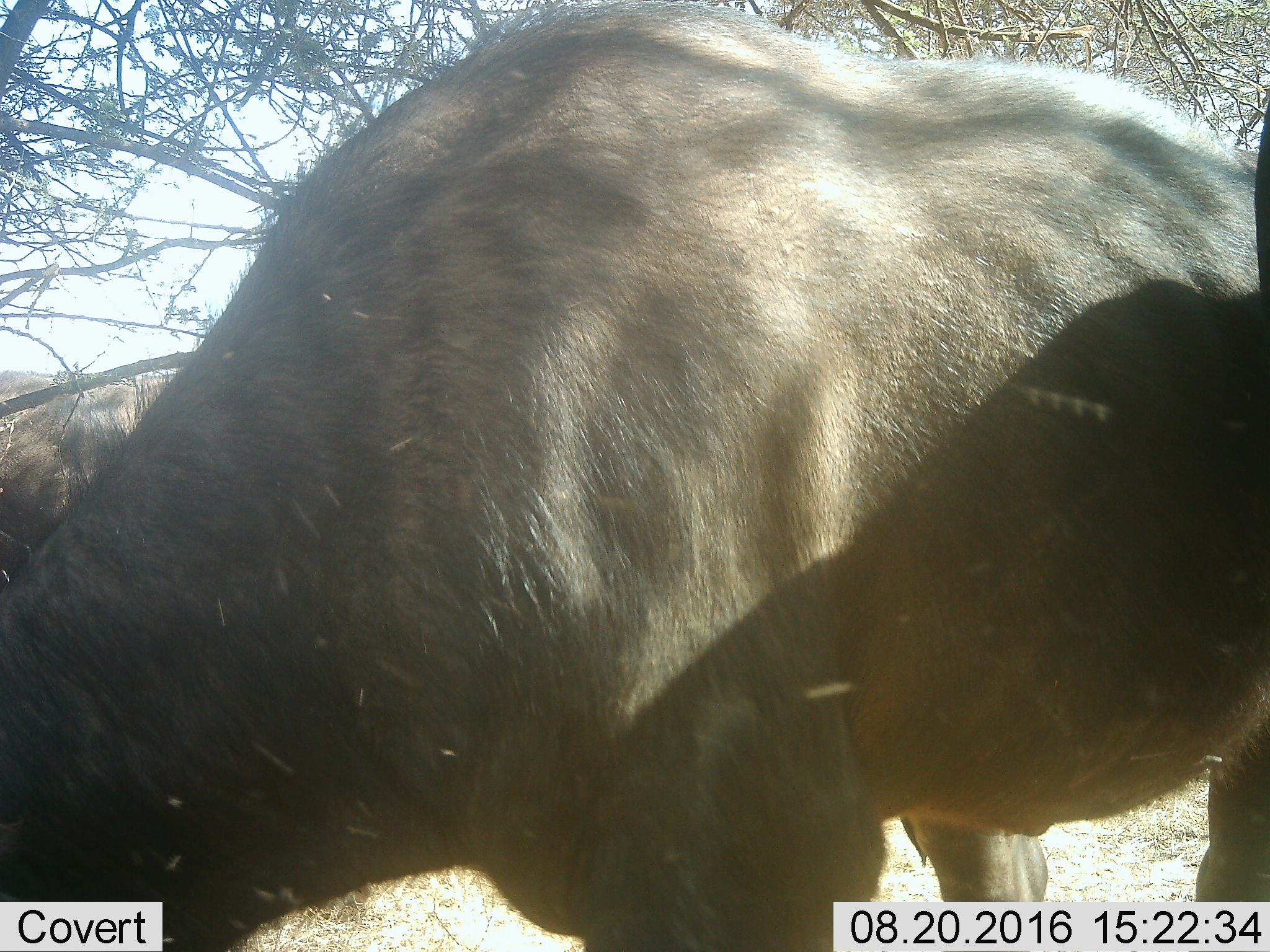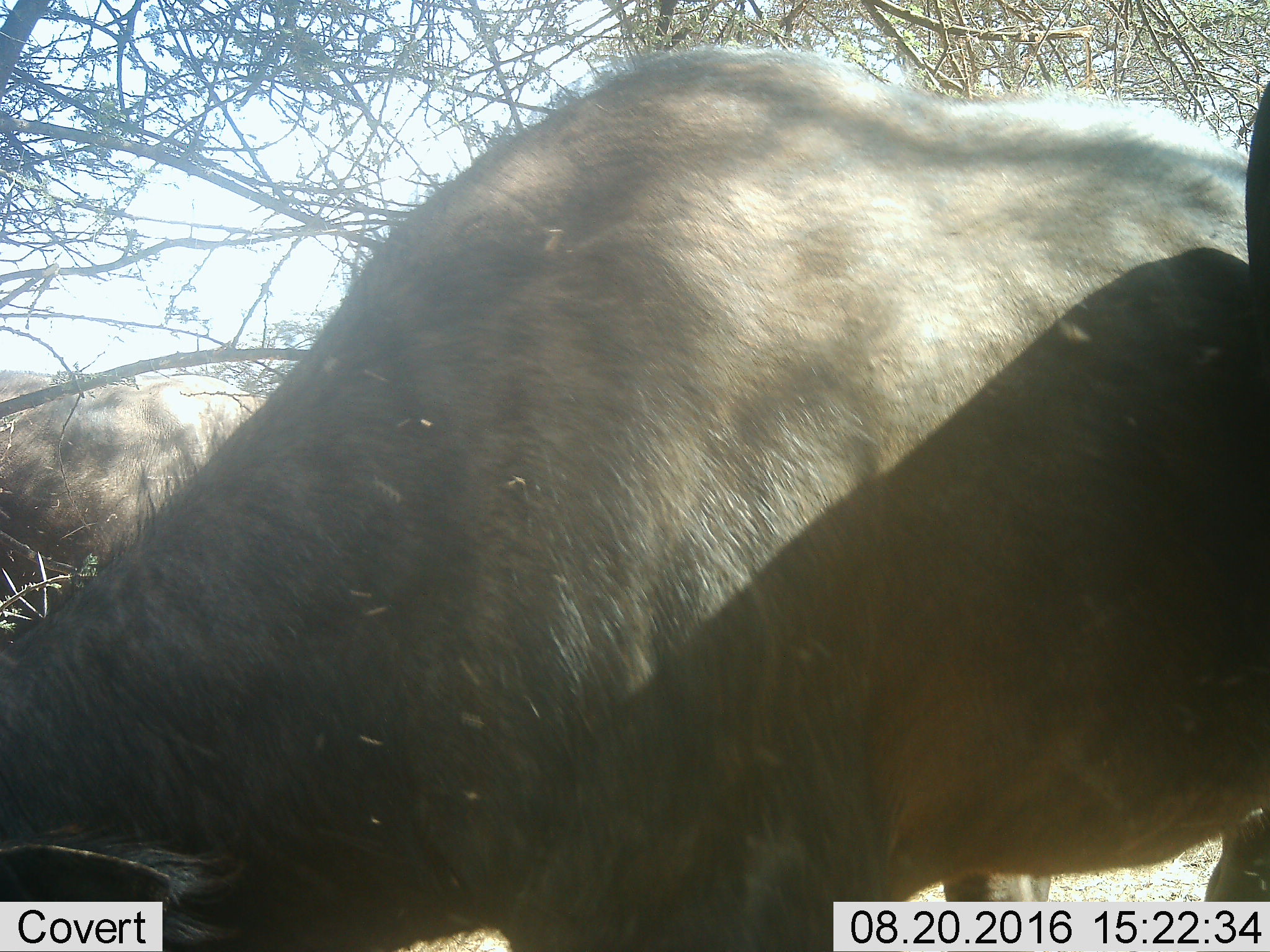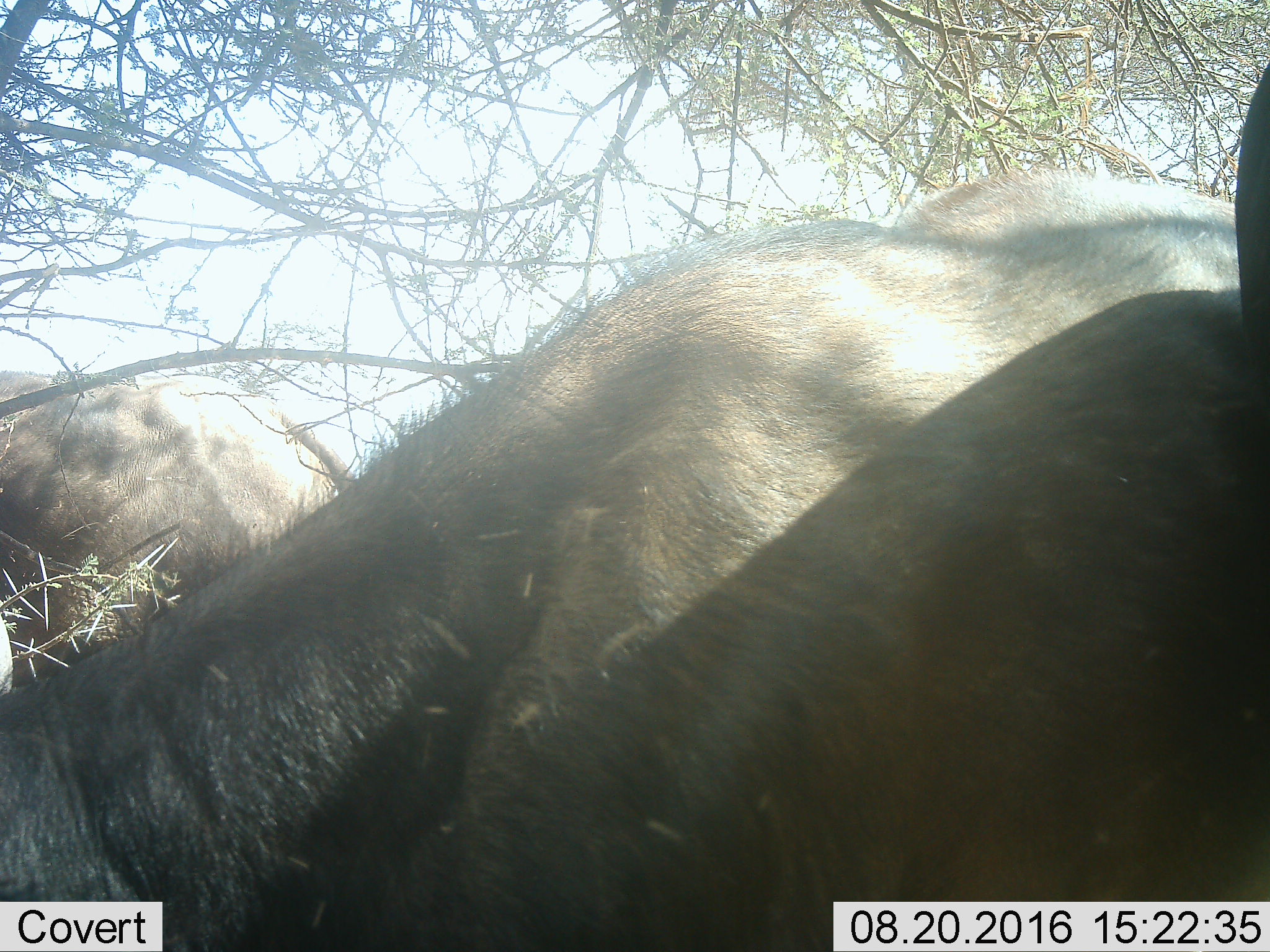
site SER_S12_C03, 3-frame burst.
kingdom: Animalia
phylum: Chordata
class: Mammalia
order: Artiodactyla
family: Bovidae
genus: Connochaetes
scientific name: Connochaetes taurinus taurinus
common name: blue wildebeest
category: wildebeestblue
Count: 2.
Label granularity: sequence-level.